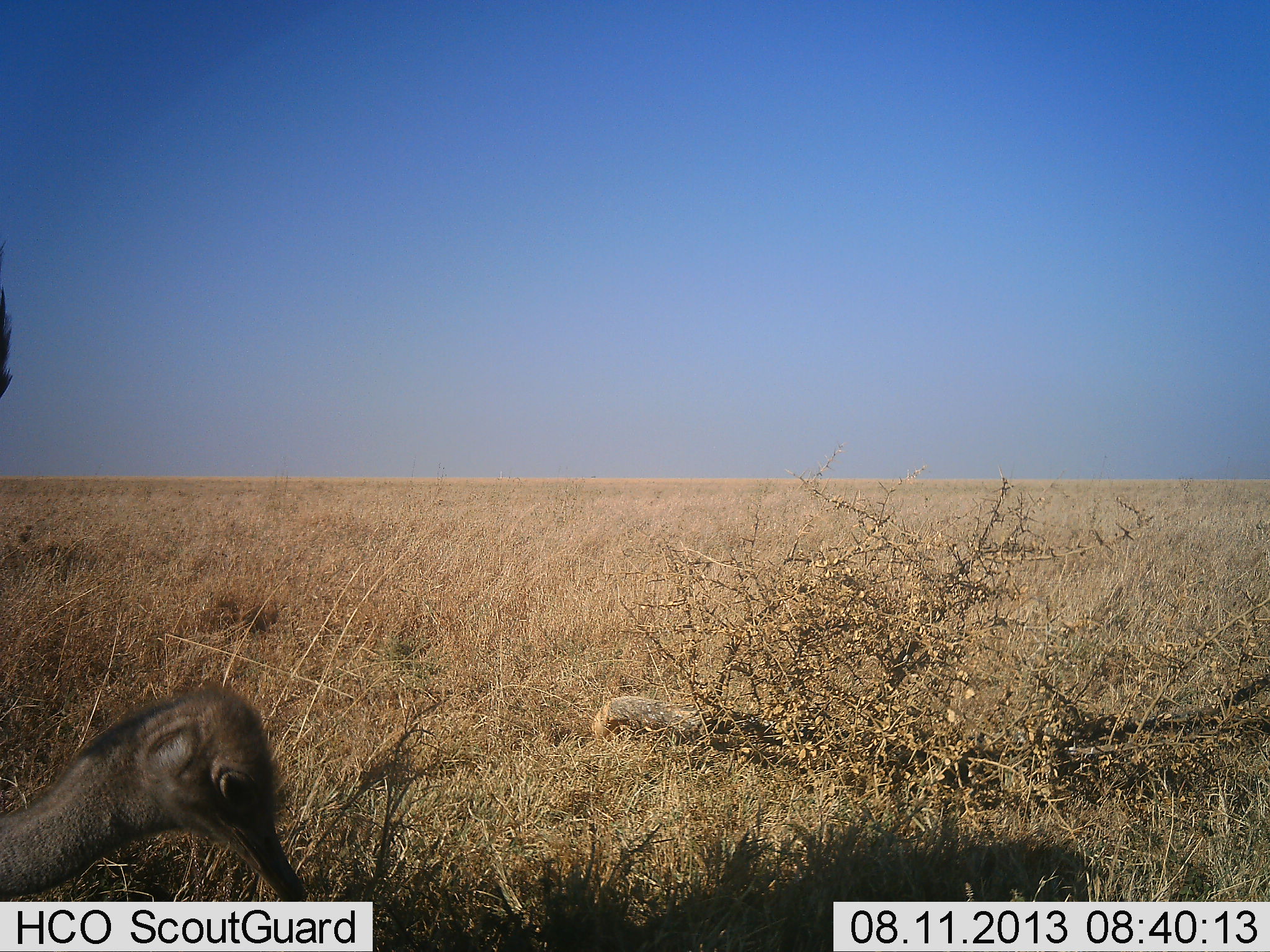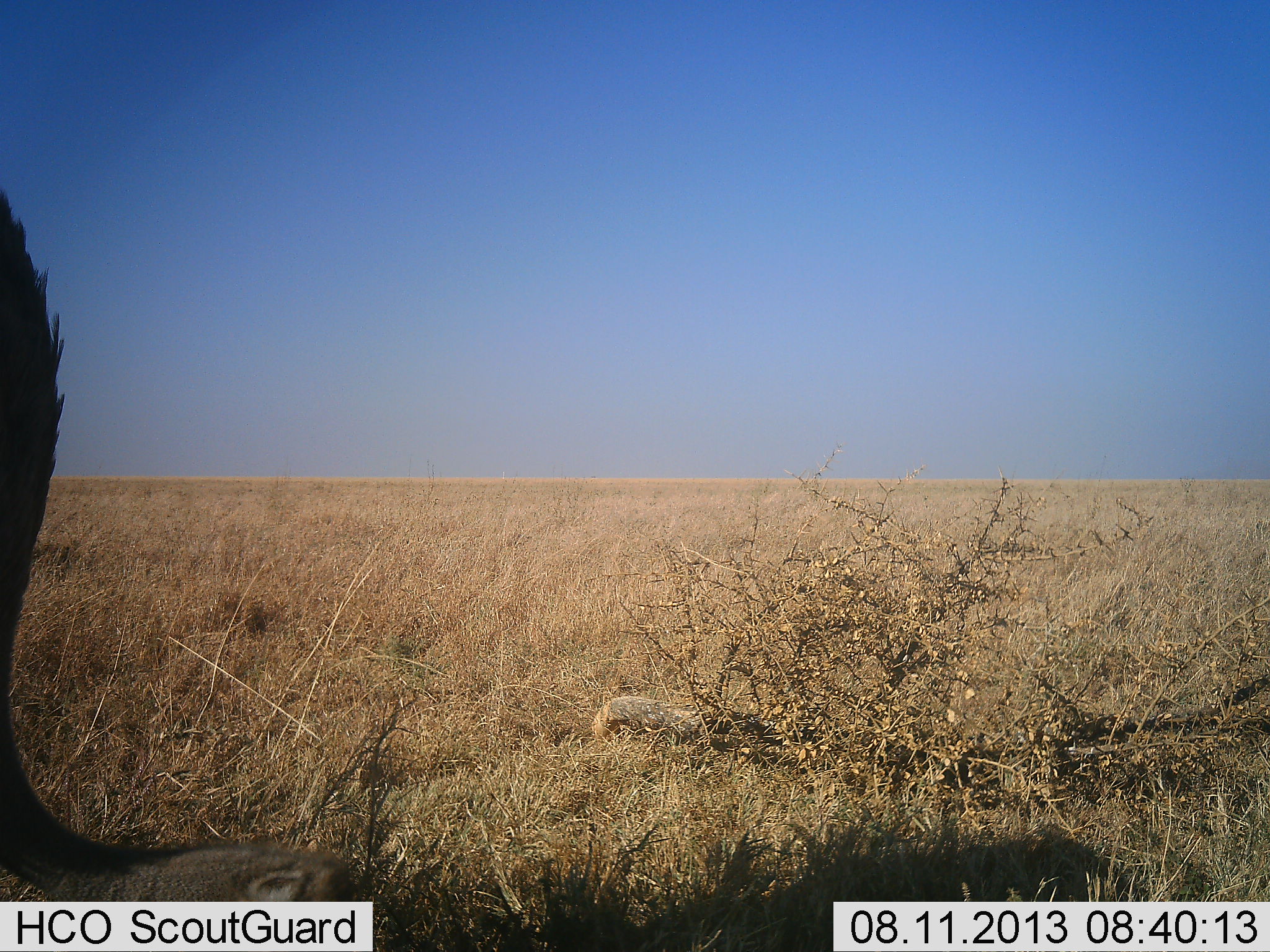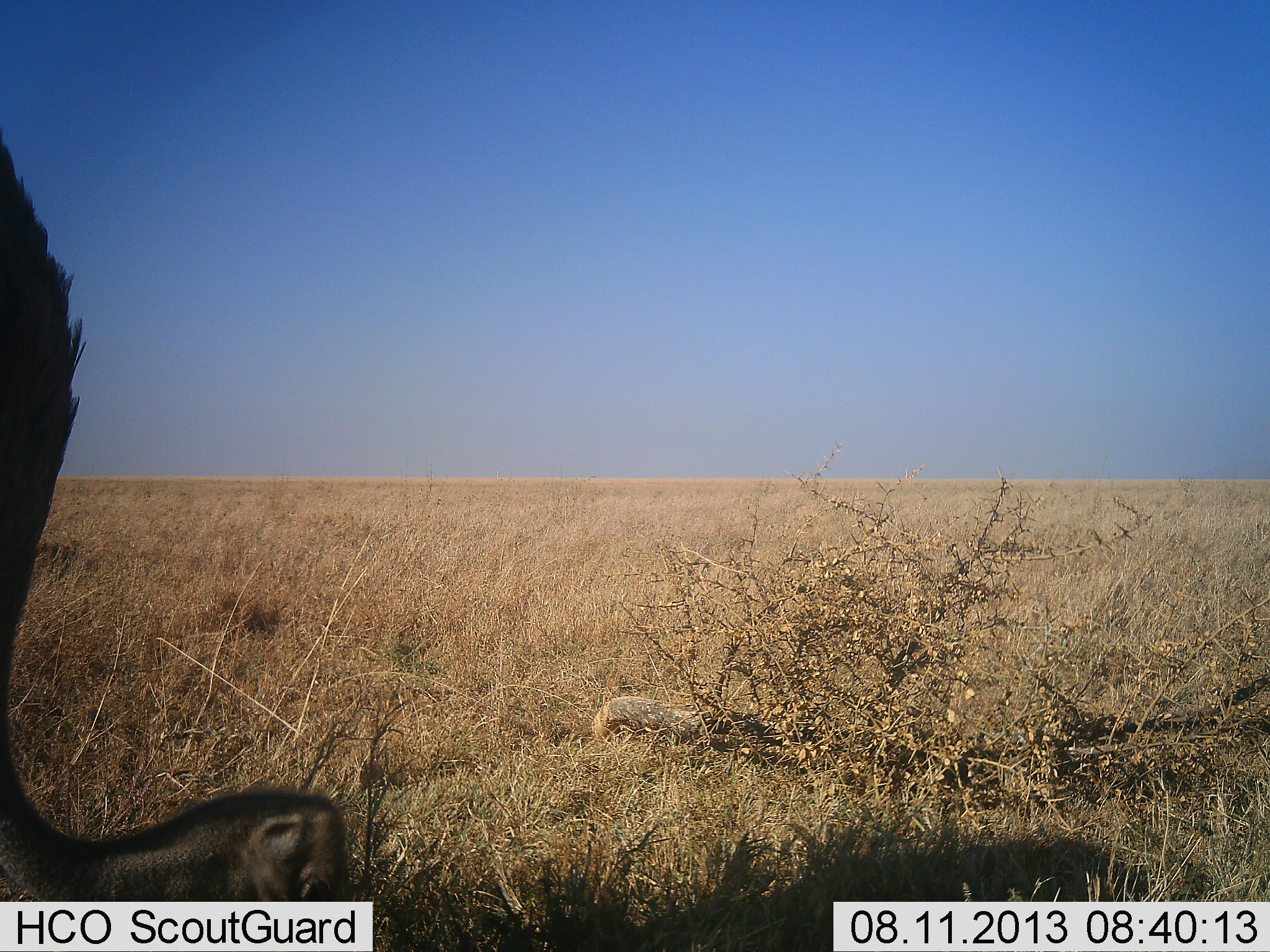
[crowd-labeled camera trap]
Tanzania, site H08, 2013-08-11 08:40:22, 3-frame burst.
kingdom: Animalia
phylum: Chordata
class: Aves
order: Struthioniformes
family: Struthionidae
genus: Struthio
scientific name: Struthio camelus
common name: ostrich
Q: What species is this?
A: Ostrich (Struthio camelus).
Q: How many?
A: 1.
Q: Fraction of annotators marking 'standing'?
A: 15%.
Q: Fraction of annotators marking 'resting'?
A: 5%.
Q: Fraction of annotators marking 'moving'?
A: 10%.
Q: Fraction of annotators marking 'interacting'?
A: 0%.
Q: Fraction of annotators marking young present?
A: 0%.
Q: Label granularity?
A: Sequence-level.